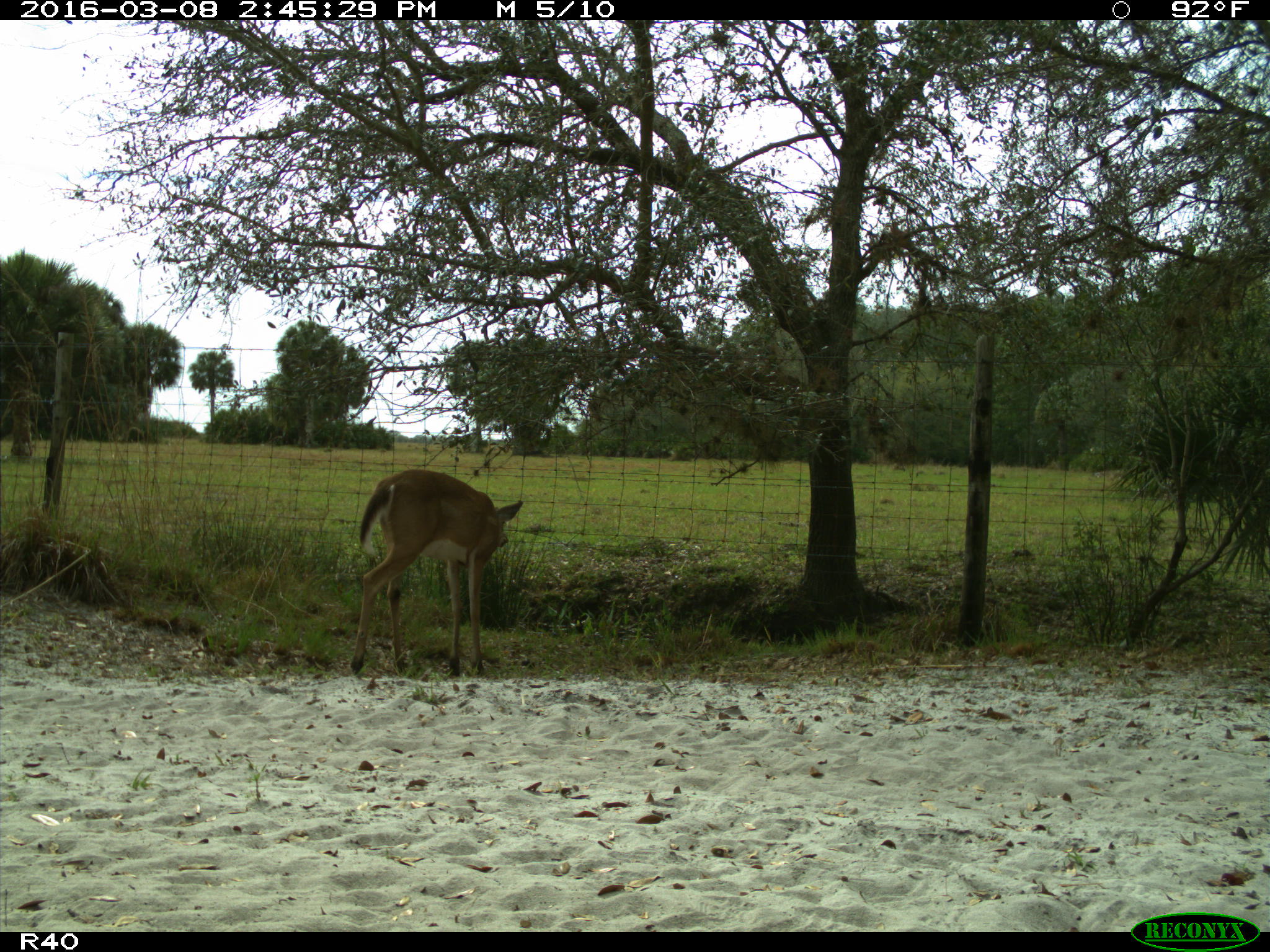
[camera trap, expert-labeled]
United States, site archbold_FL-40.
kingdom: Animalia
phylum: Chordata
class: Mammalia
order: Artiodactyla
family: Cervidae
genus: Odocoileus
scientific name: Odocoileus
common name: deer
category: unidentified deer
Unidentified deer (deer) (Odocoileus).